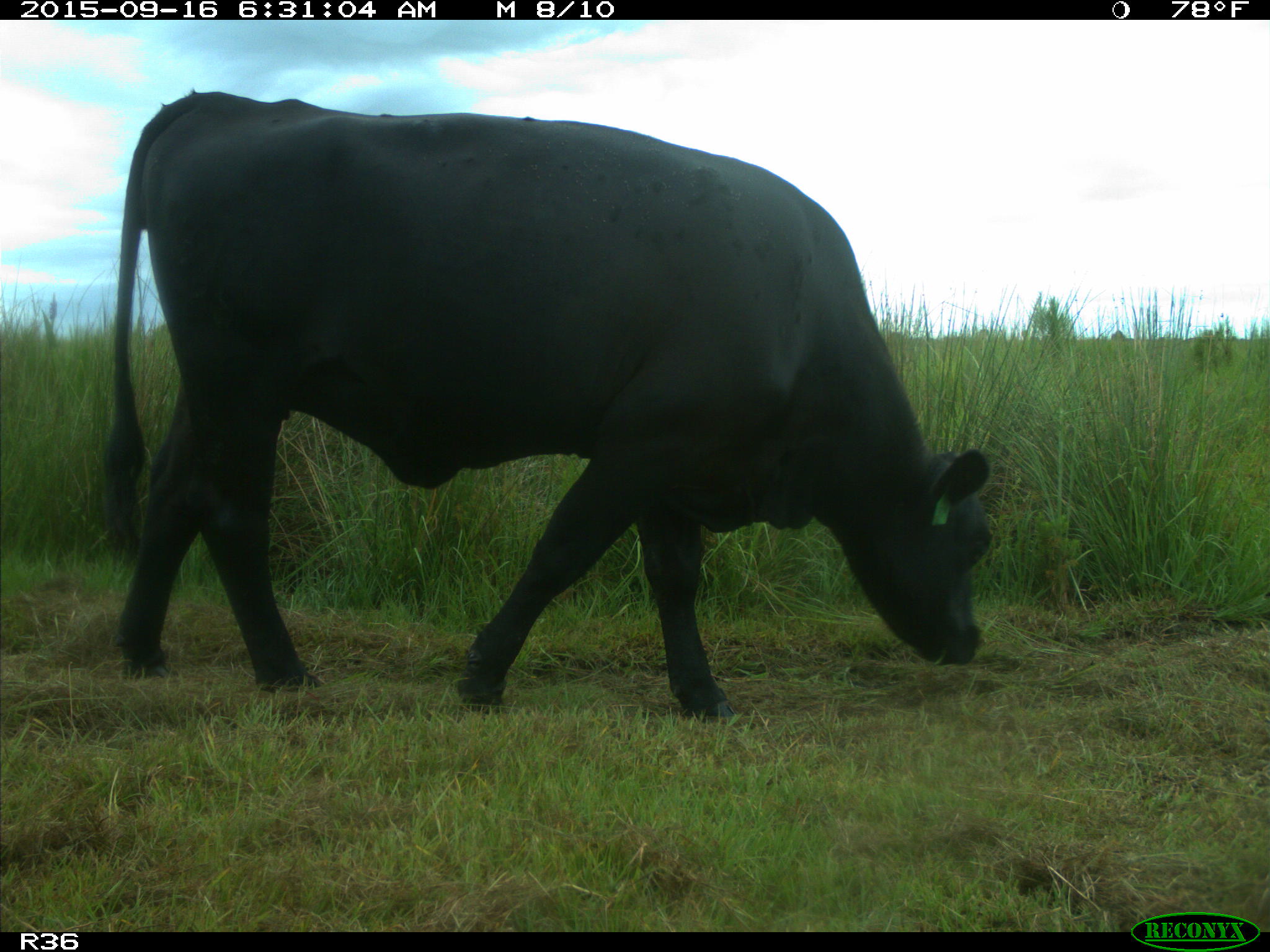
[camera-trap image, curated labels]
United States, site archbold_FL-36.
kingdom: Animalia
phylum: Chordata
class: Mammalia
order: Artiodactyla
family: Bovidae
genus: Bos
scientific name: Bos taurus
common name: domestic cow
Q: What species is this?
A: Bos taurus (domestic cow).